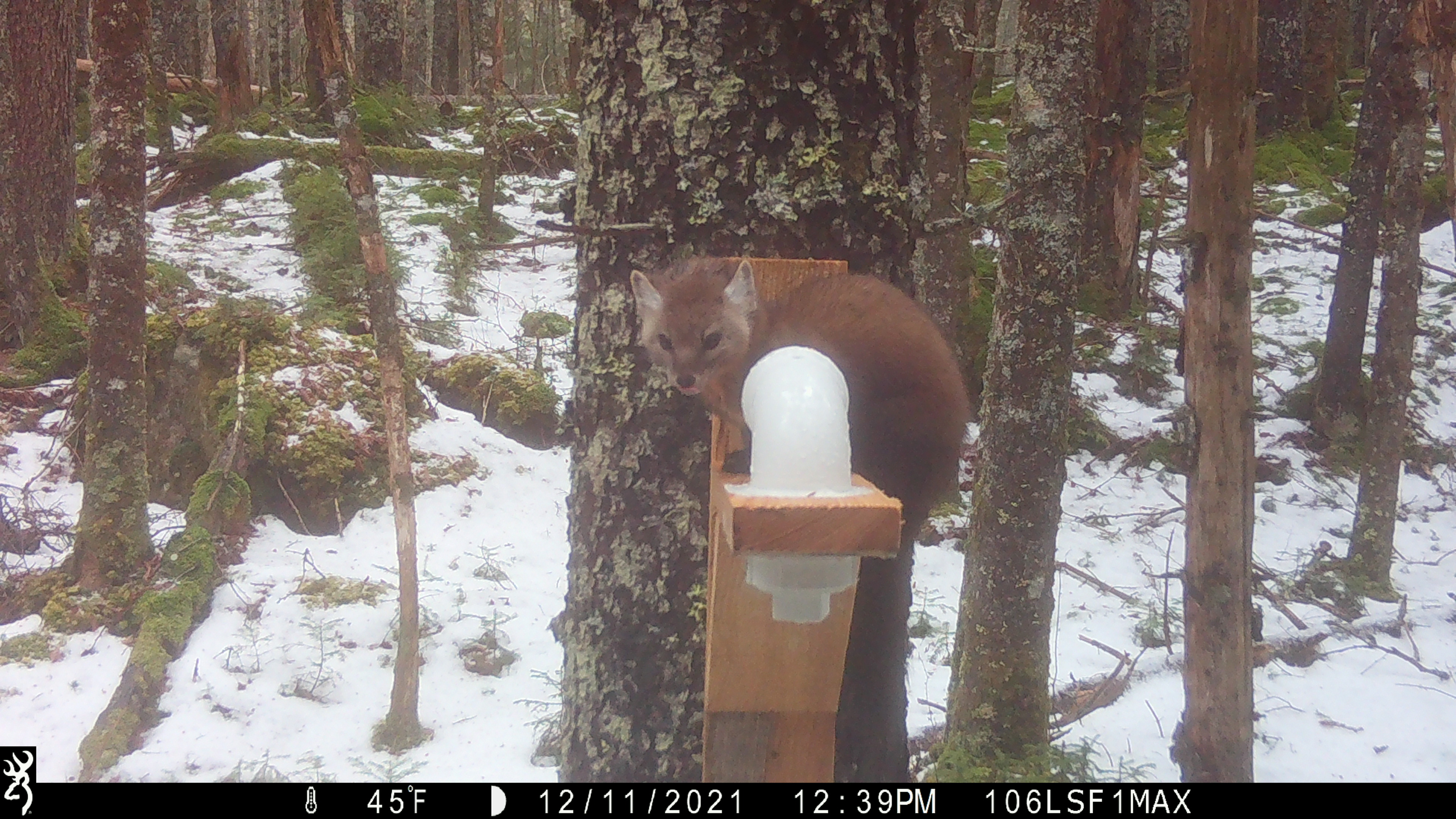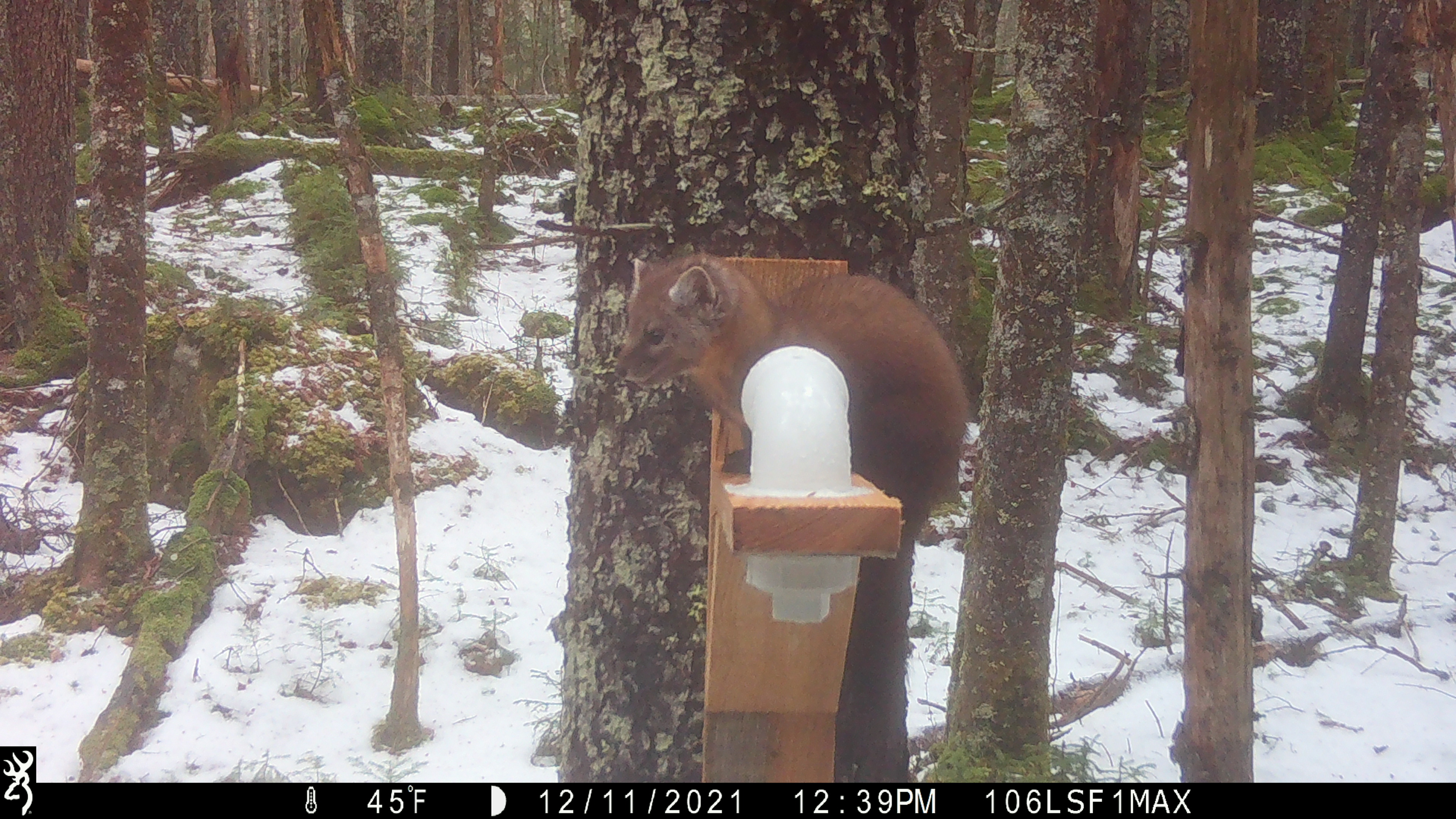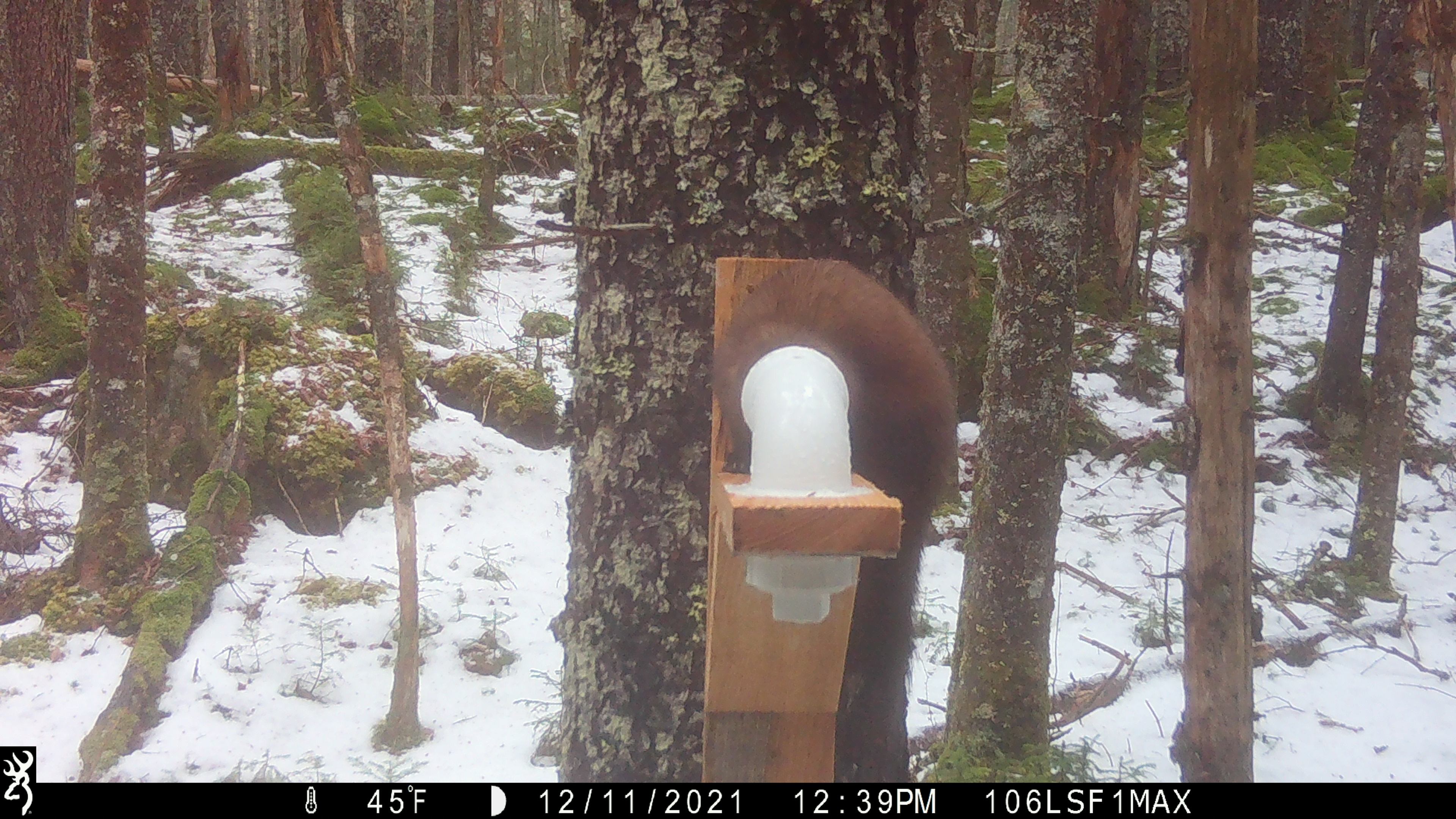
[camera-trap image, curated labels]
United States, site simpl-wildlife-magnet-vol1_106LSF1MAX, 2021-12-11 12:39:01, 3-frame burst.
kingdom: Animalia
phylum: Chordata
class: Mammalia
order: Carnivora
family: Mustelidae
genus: Martes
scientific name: Martes americana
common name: american marten